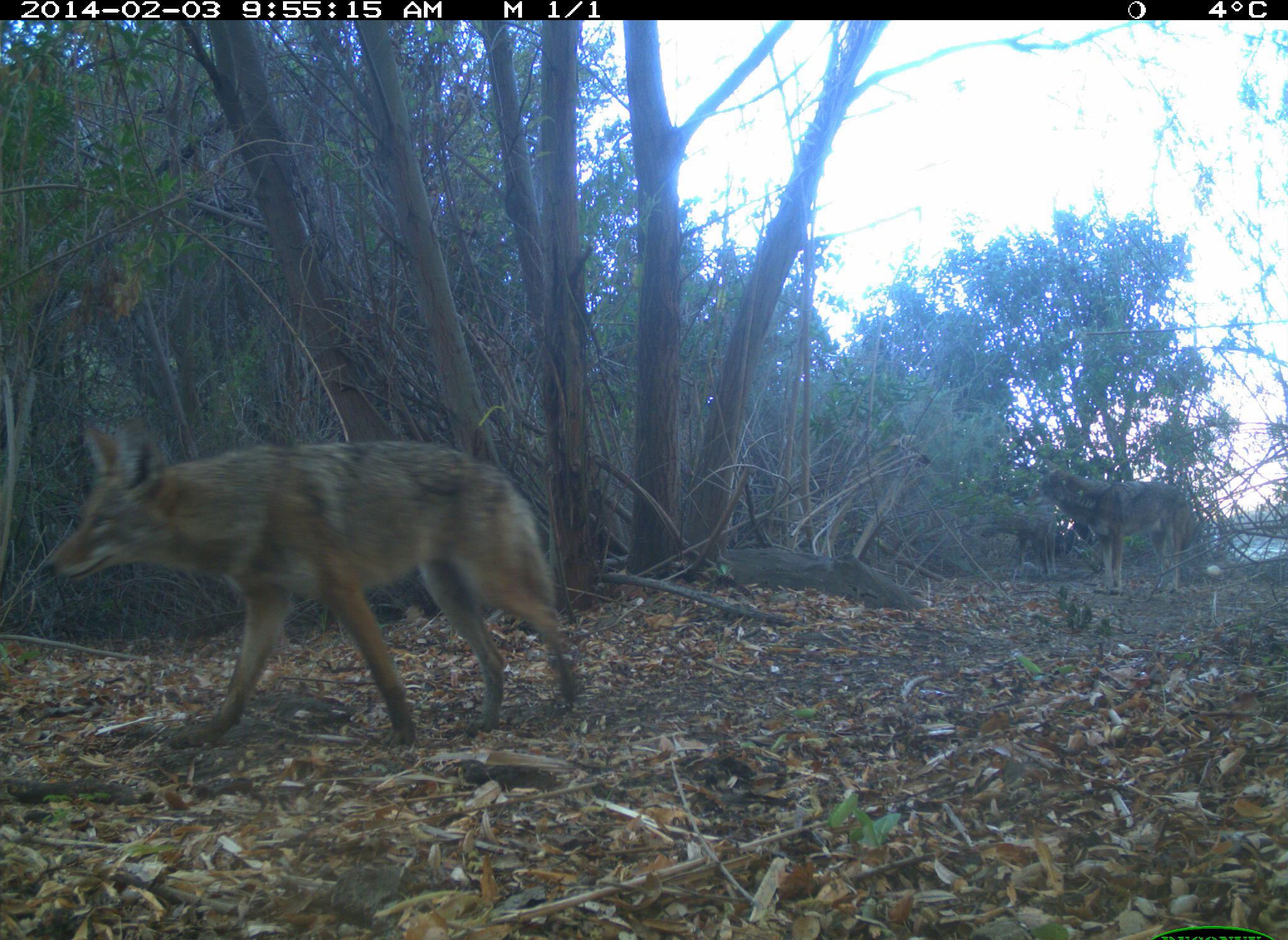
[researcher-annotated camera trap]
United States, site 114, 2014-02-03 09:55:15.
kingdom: Animalia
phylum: Chordata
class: Mammalia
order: Carnivora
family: Canidae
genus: Canis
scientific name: Canis latrans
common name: coyote